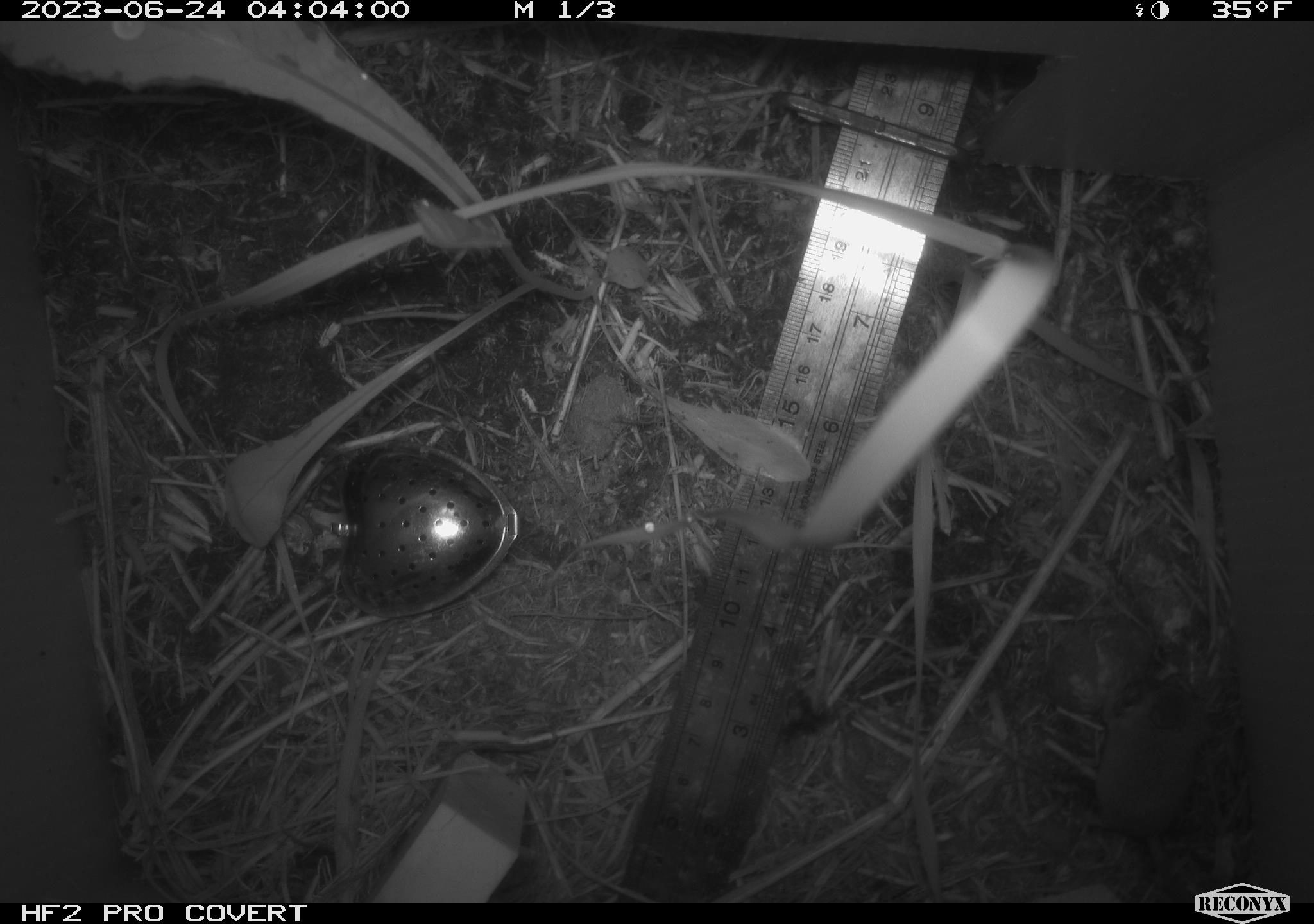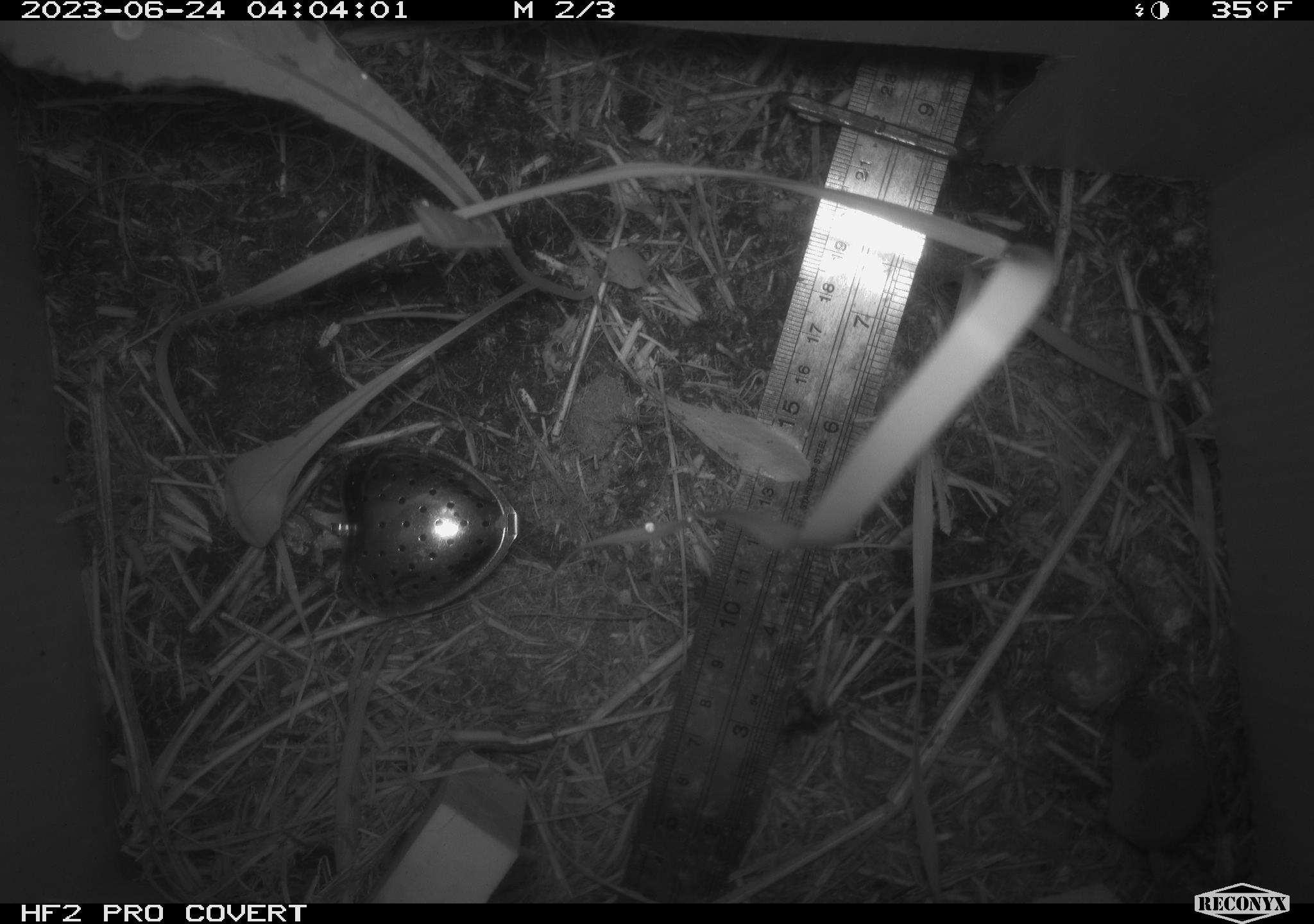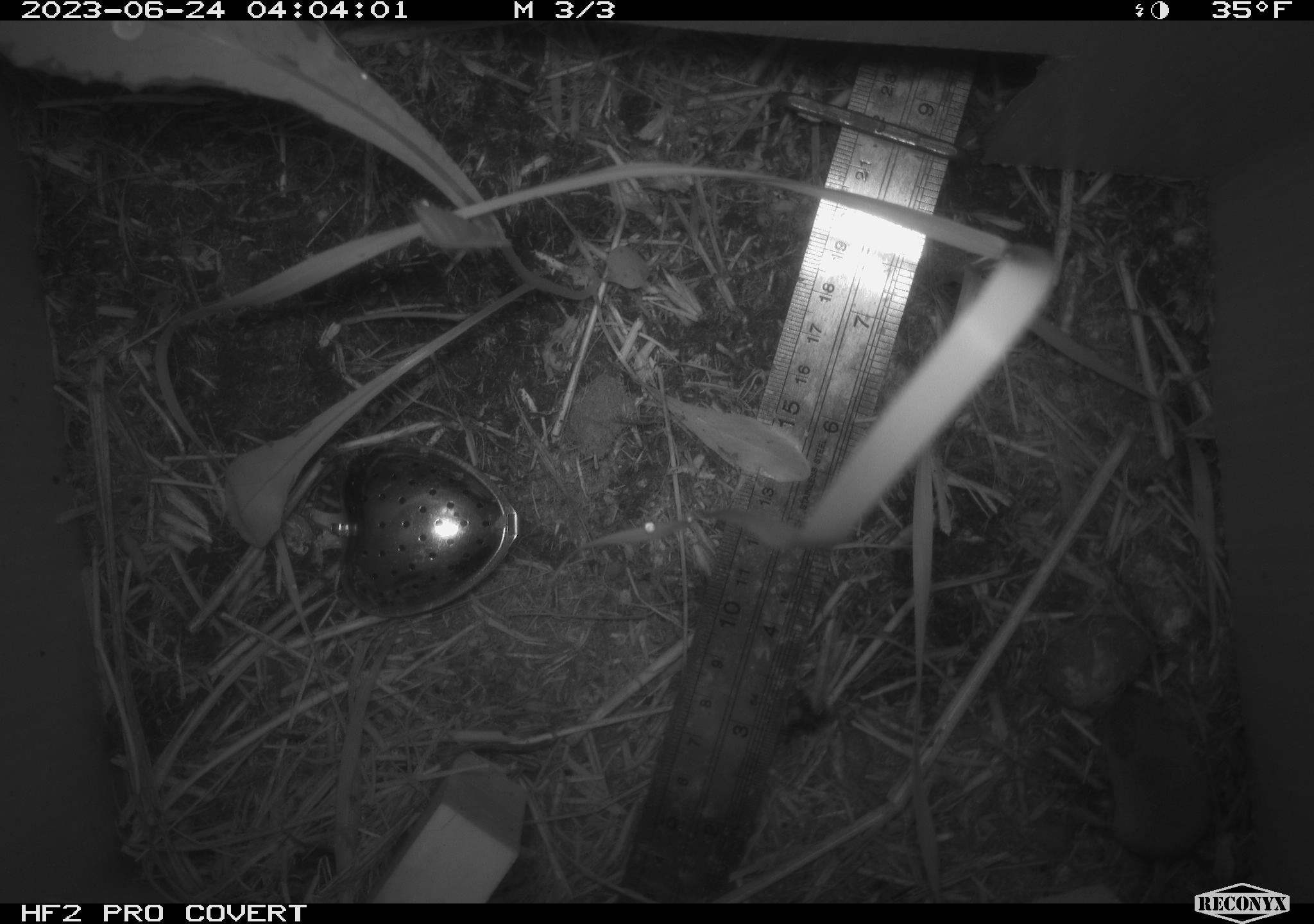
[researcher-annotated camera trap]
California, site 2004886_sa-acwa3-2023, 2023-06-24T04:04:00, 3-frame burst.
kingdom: Animalia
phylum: Chordata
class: Mammalia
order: Eulipotyphla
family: Soricidae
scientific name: Soricidae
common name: shrews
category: soricidae family